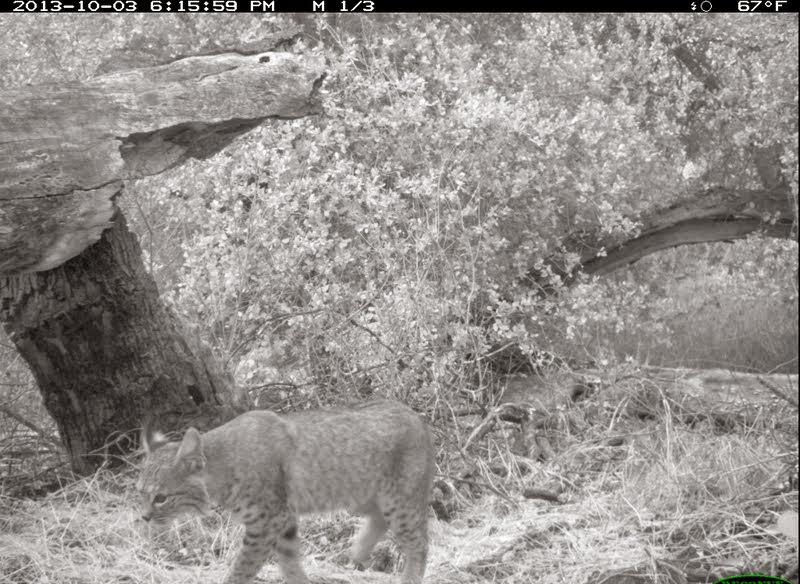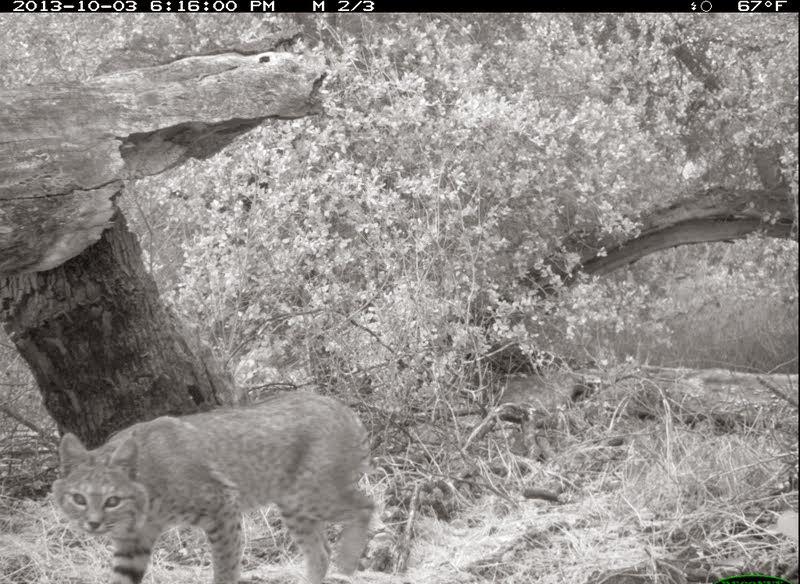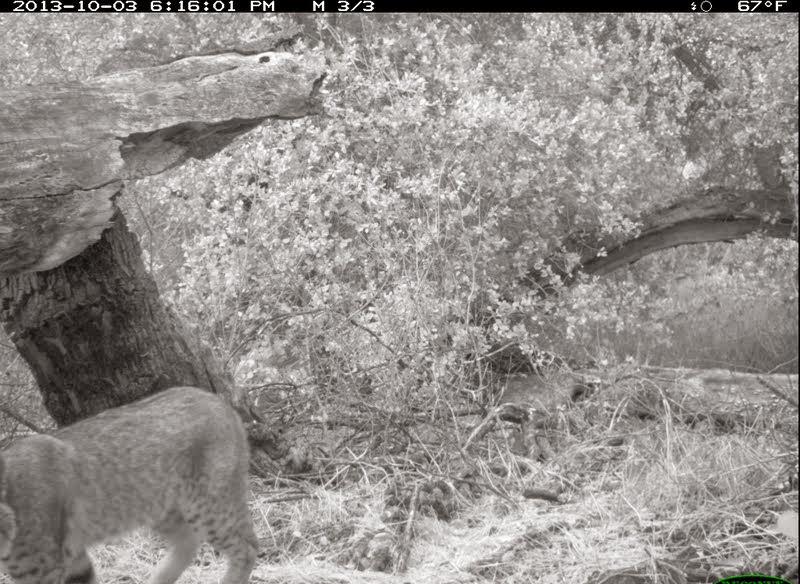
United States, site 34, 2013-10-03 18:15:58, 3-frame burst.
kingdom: Animalia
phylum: Chordata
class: Mammalia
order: Carnivora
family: Felidae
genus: Lynx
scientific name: Lynx rufus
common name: bobcat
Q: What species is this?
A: Bobcat (Lynx rufus).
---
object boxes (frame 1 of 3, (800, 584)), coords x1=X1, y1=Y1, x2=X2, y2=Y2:
bobcat: x1=138, y1=398, x2=433, y2=584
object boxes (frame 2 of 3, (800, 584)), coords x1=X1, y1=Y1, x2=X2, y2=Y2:
bobcat: x1=53, y1=391, x2=376, y2=584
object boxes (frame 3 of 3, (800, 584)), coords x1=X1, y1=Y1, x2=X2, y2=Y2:
bobcat: x1=0, y1=388, x2=258, y2=584